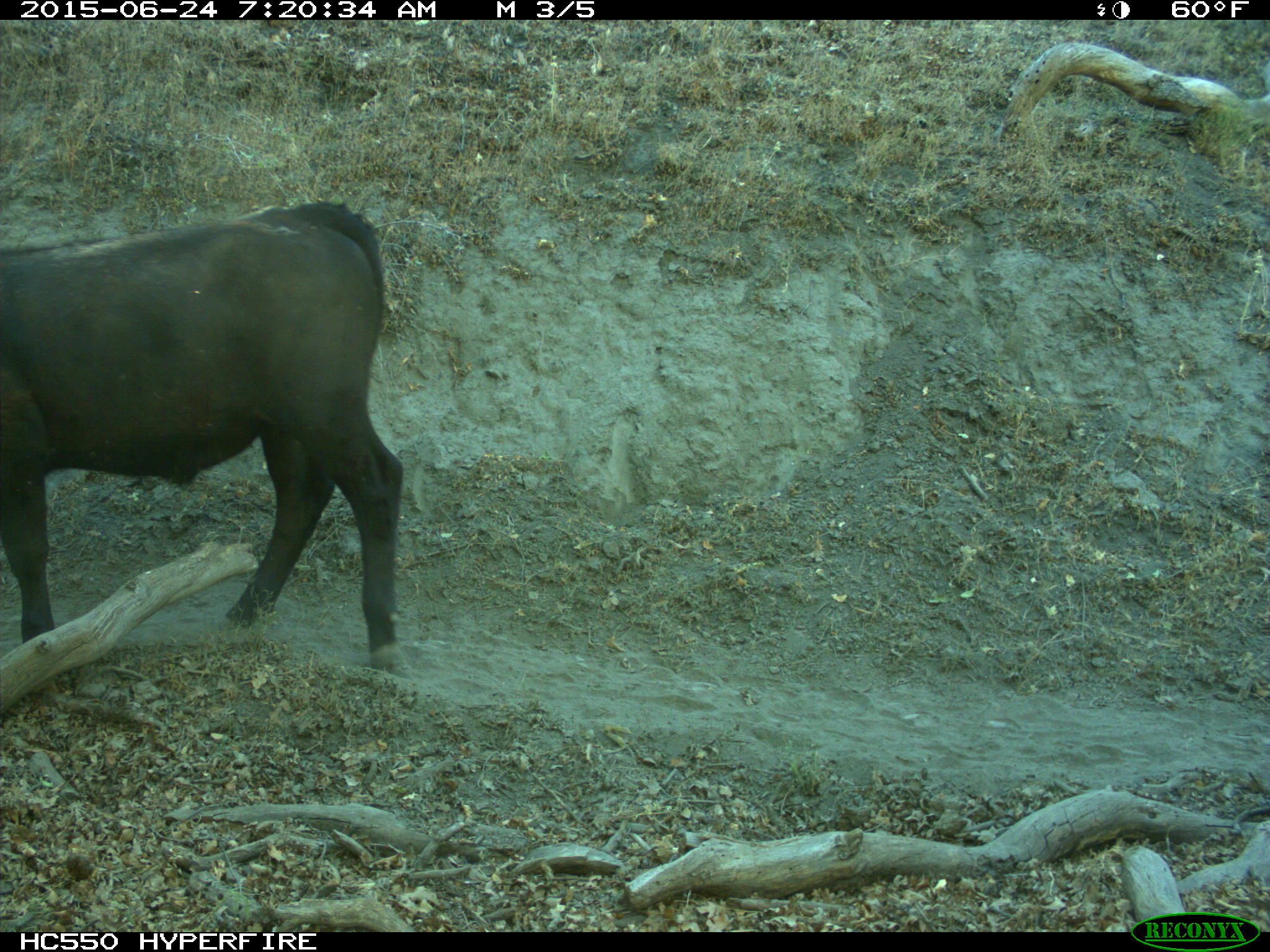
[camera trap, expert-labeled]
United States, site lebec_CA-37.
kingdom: Animalia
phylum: Chordata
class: Mammalia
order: Artiodactyla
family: Bovidae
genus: Bos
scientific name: Bos taurus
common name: domestic cow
Bos taurus (domestic cow).